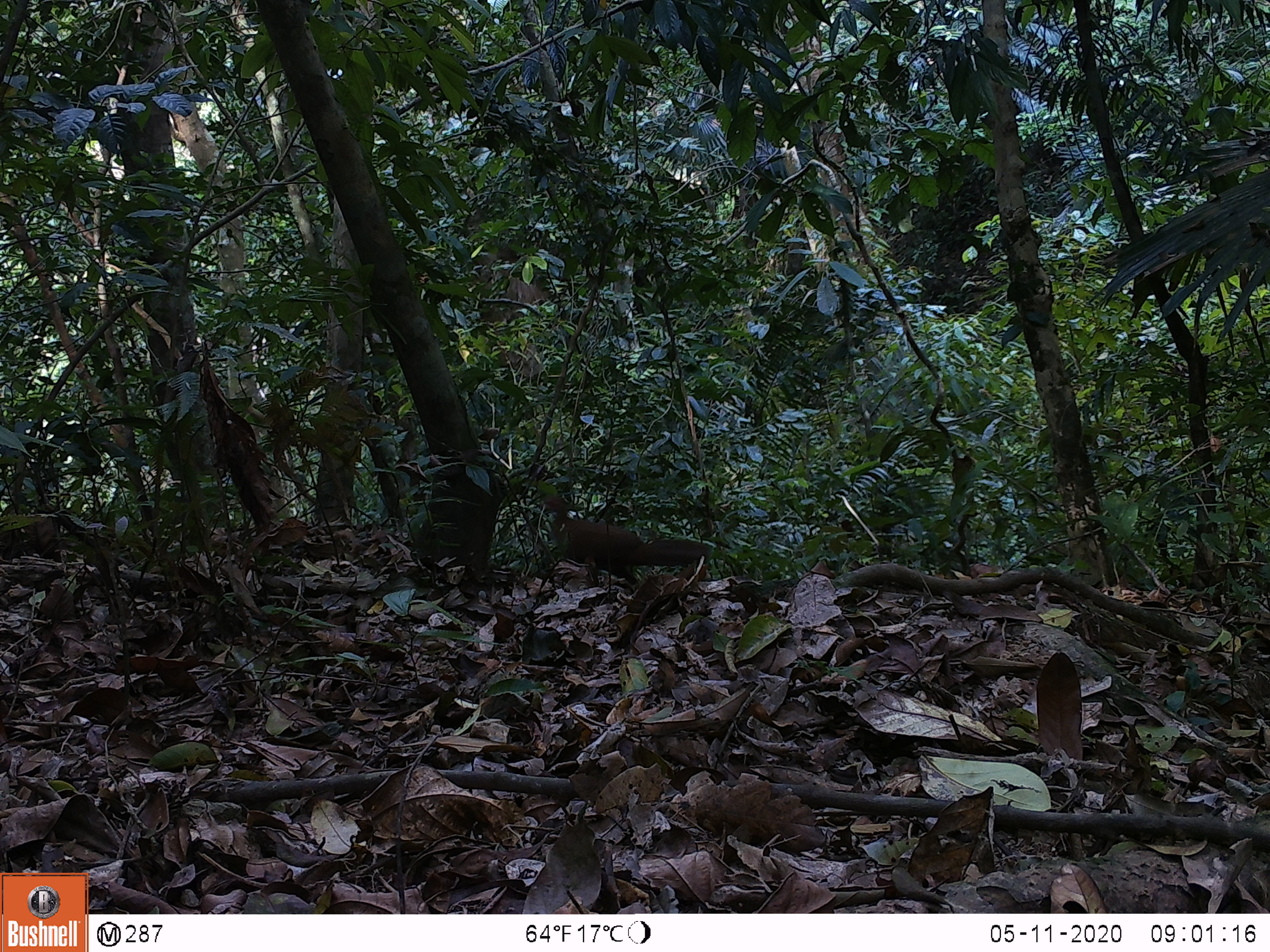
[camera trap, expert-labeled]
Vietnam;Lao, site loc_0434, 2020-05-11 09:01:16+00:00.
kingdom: Animalia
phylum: Chordata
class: Aves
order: Galliformes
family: Phasianidae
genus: Lophura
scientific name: Lophura nycthemera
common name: silver pheasant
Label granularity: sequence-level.